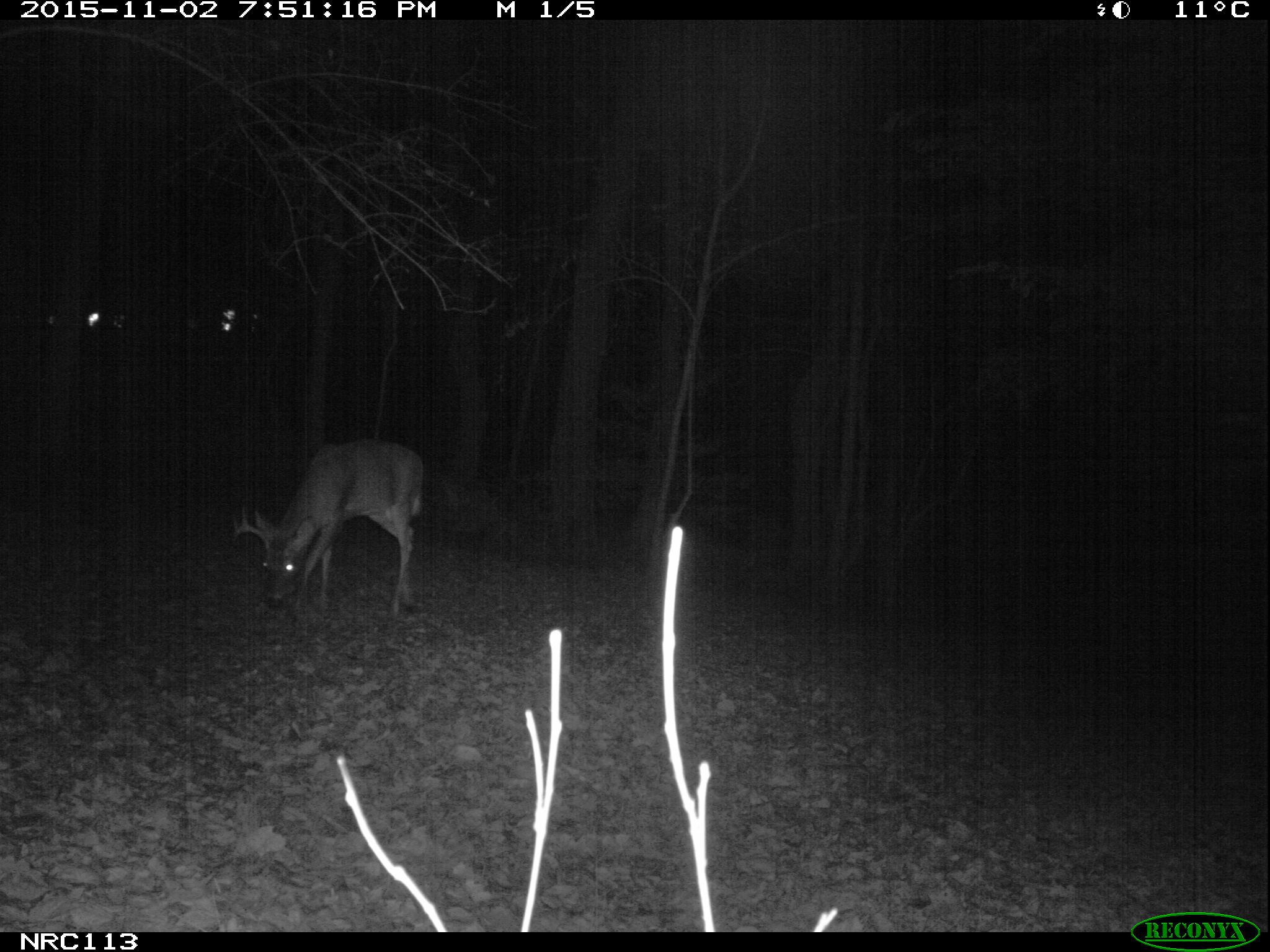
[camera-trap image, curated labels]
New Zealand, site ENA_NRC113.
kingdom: Animalia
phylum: Chordata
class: Mammalia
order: Artiodactyla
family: Cervidae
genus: Odocoileus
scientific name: Odocoileus virginianus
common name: white-tailed deer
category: white tailed deer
White tailed deer (white-tailed deer) (Odocoileus virginianus).